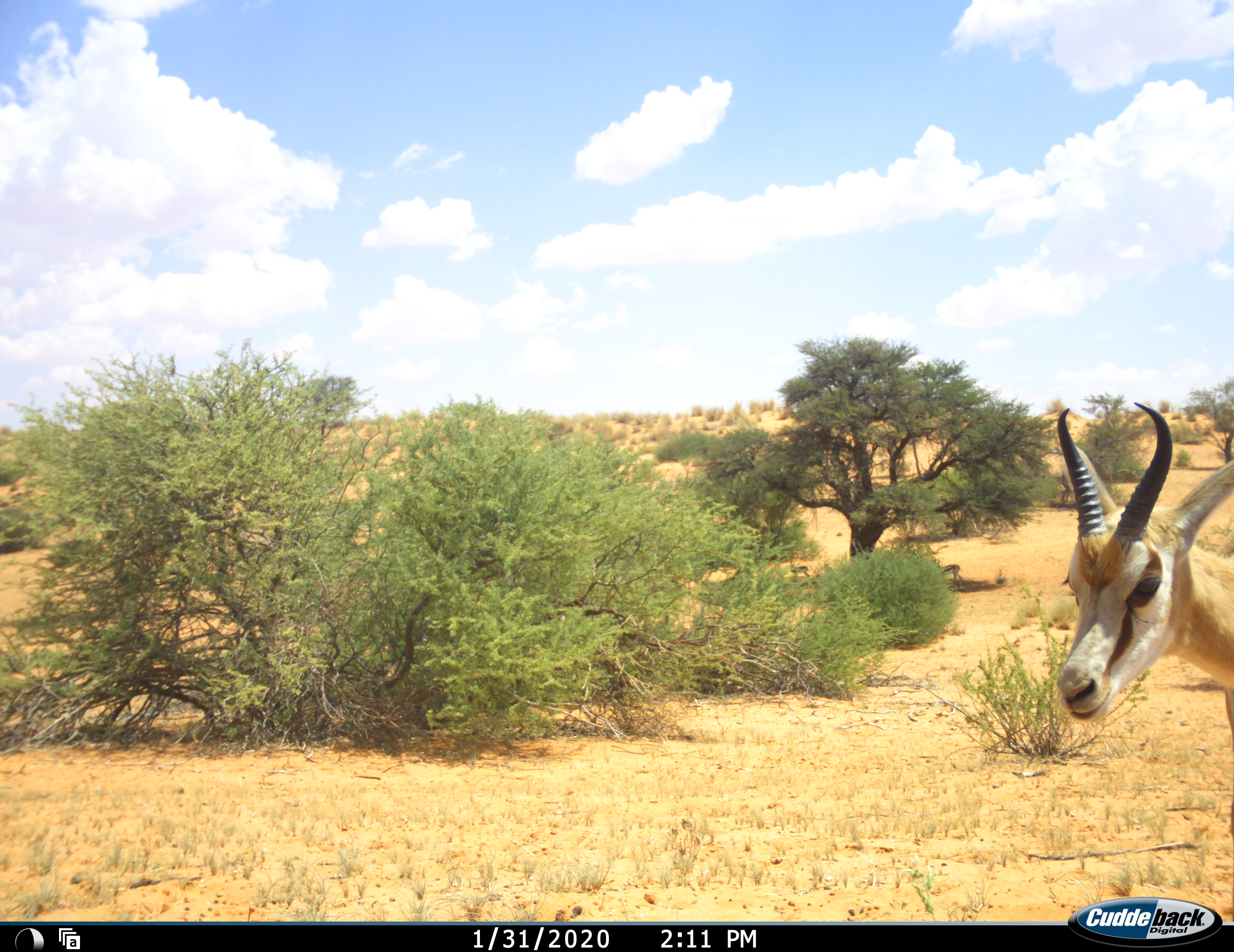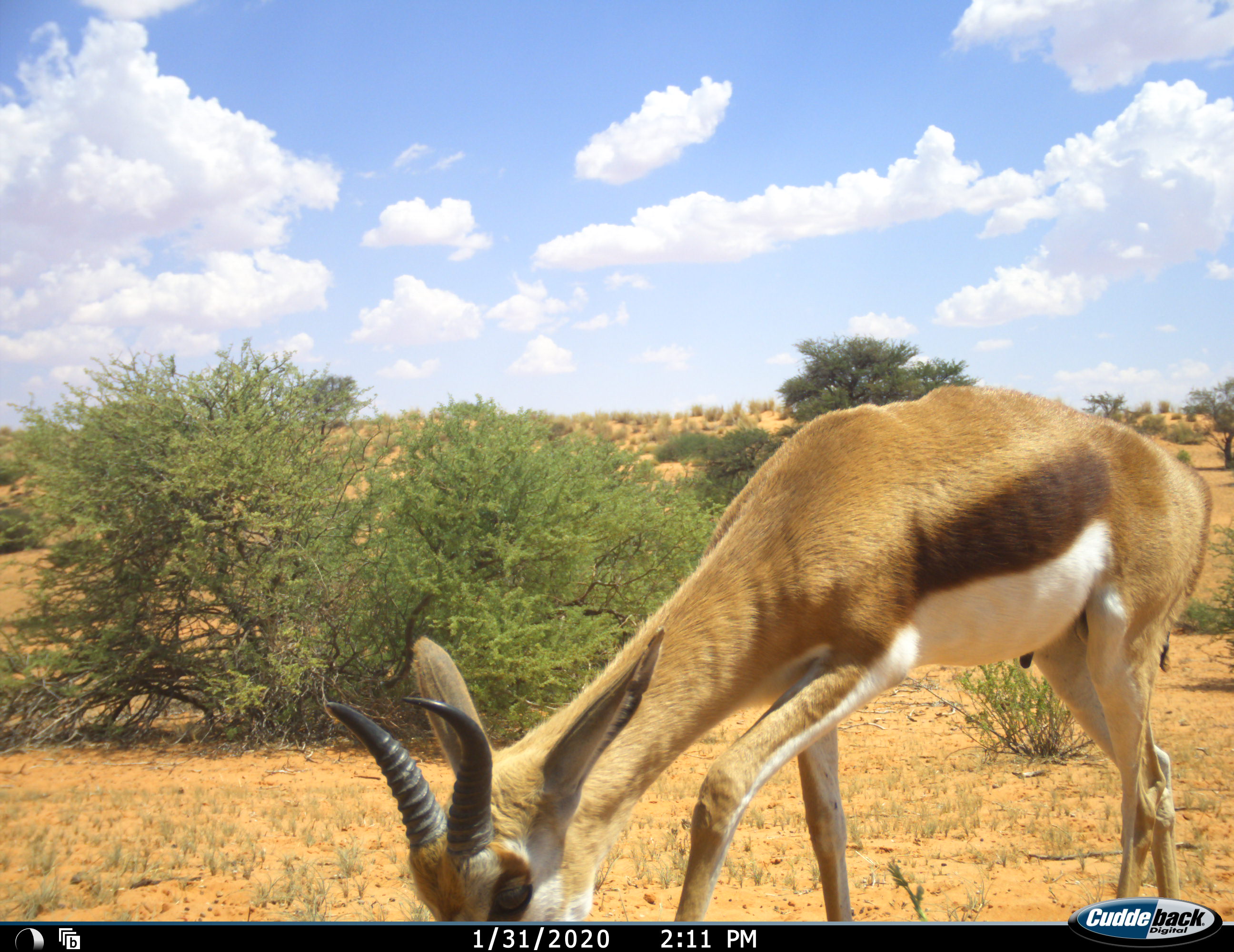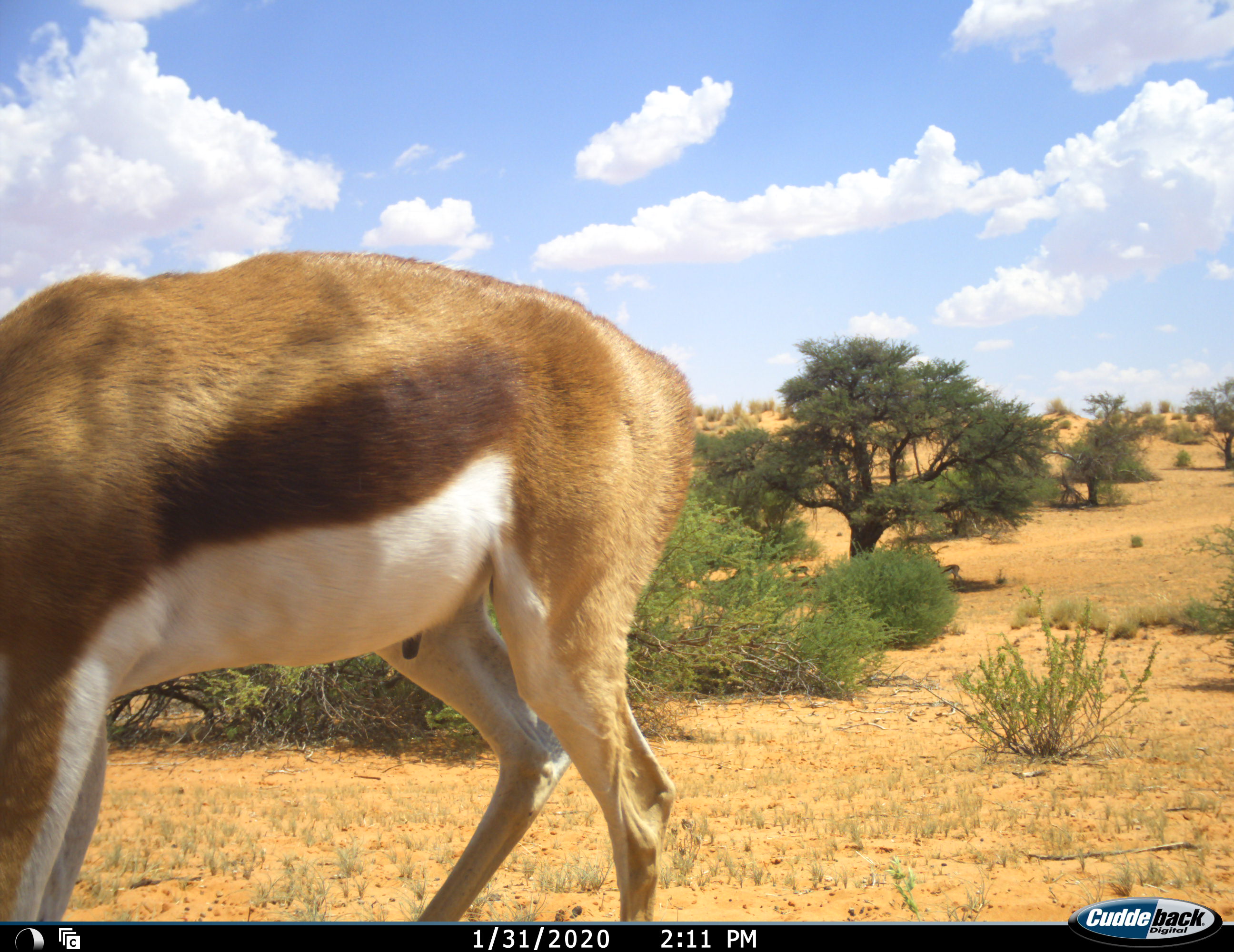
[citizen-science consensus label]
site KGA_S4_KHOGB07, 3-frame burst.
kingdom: Animalia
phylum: Chordata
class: Mammalia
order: Artiodactyla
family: Bovidae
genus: Antidorcas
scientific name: Antidorcas marsupialis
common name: springbok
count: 1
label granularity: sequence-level